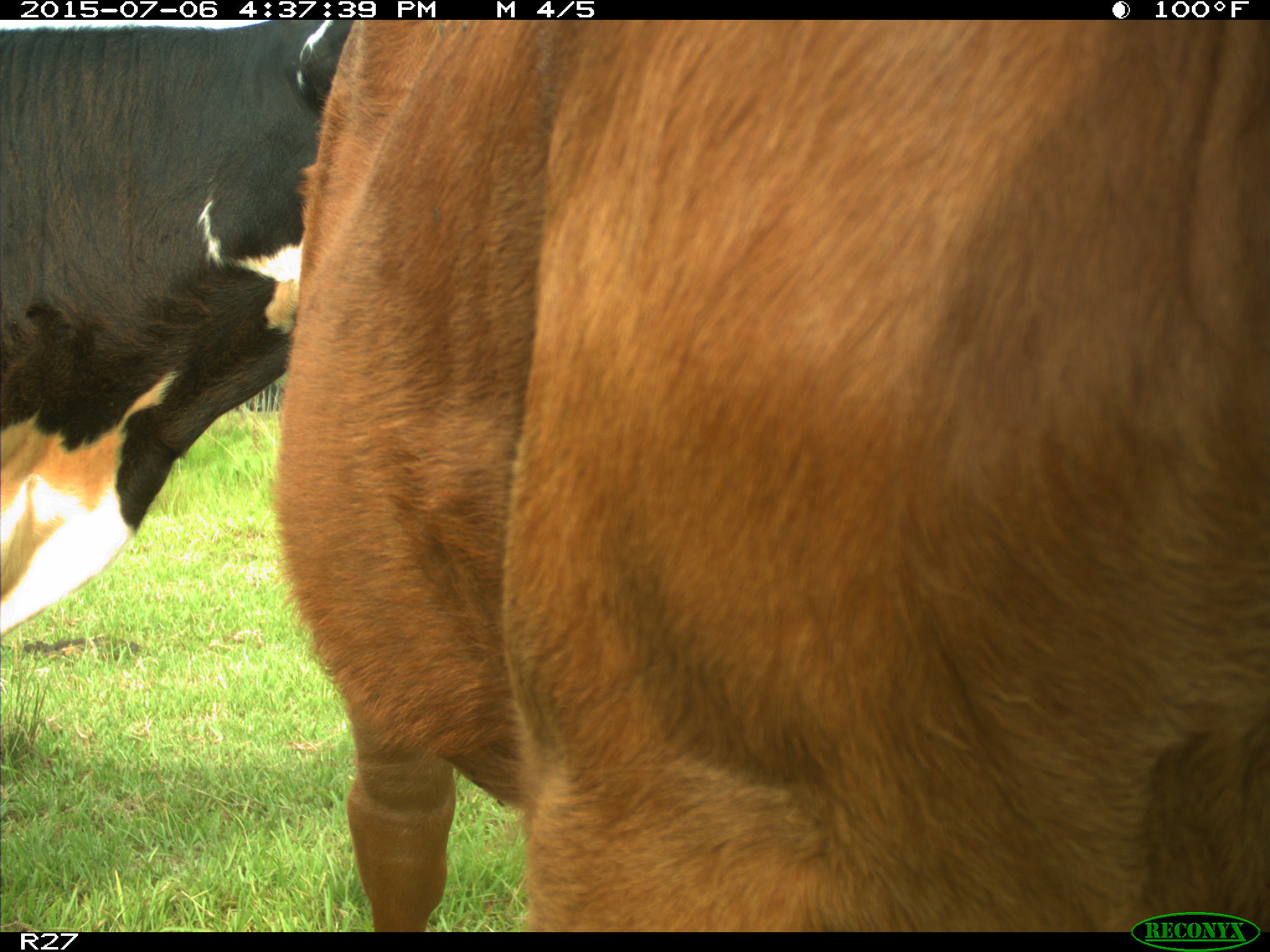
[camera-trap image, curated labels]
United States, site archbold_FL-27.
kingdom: Animalia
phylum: Chordata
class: Mammalia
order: Artiodactyla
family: Bovidae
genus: Bos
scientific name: Bos taurus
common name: domestic cow